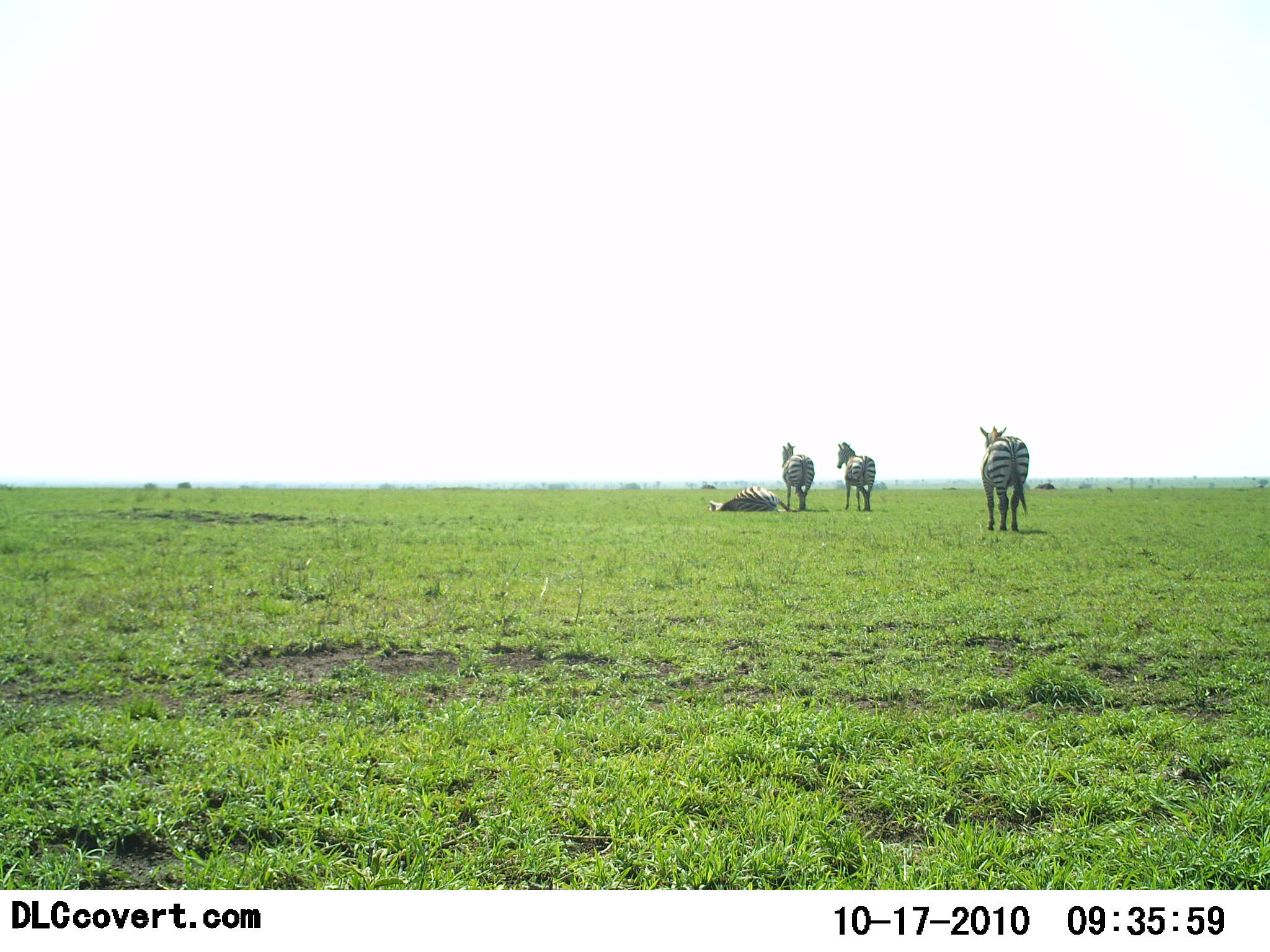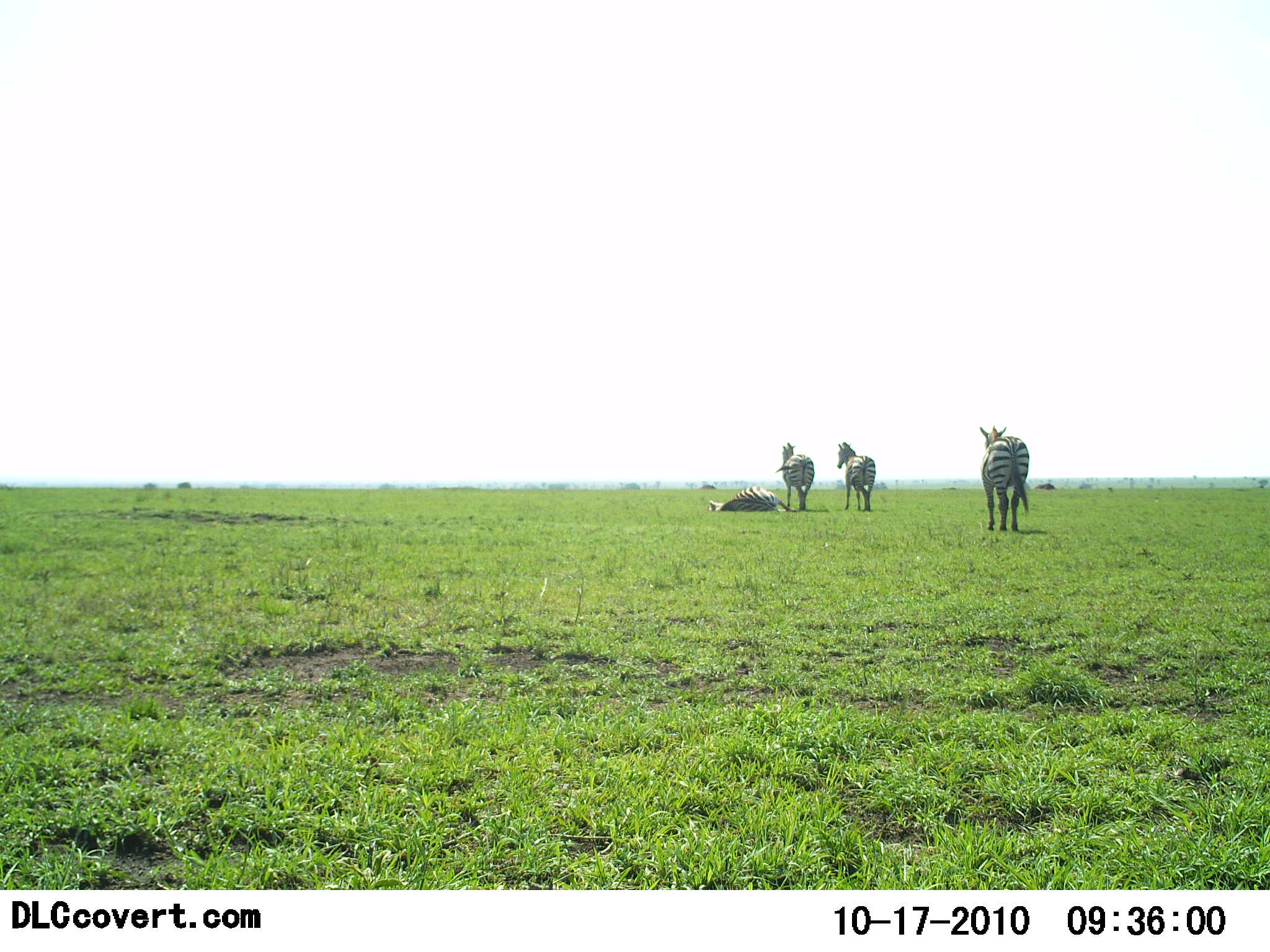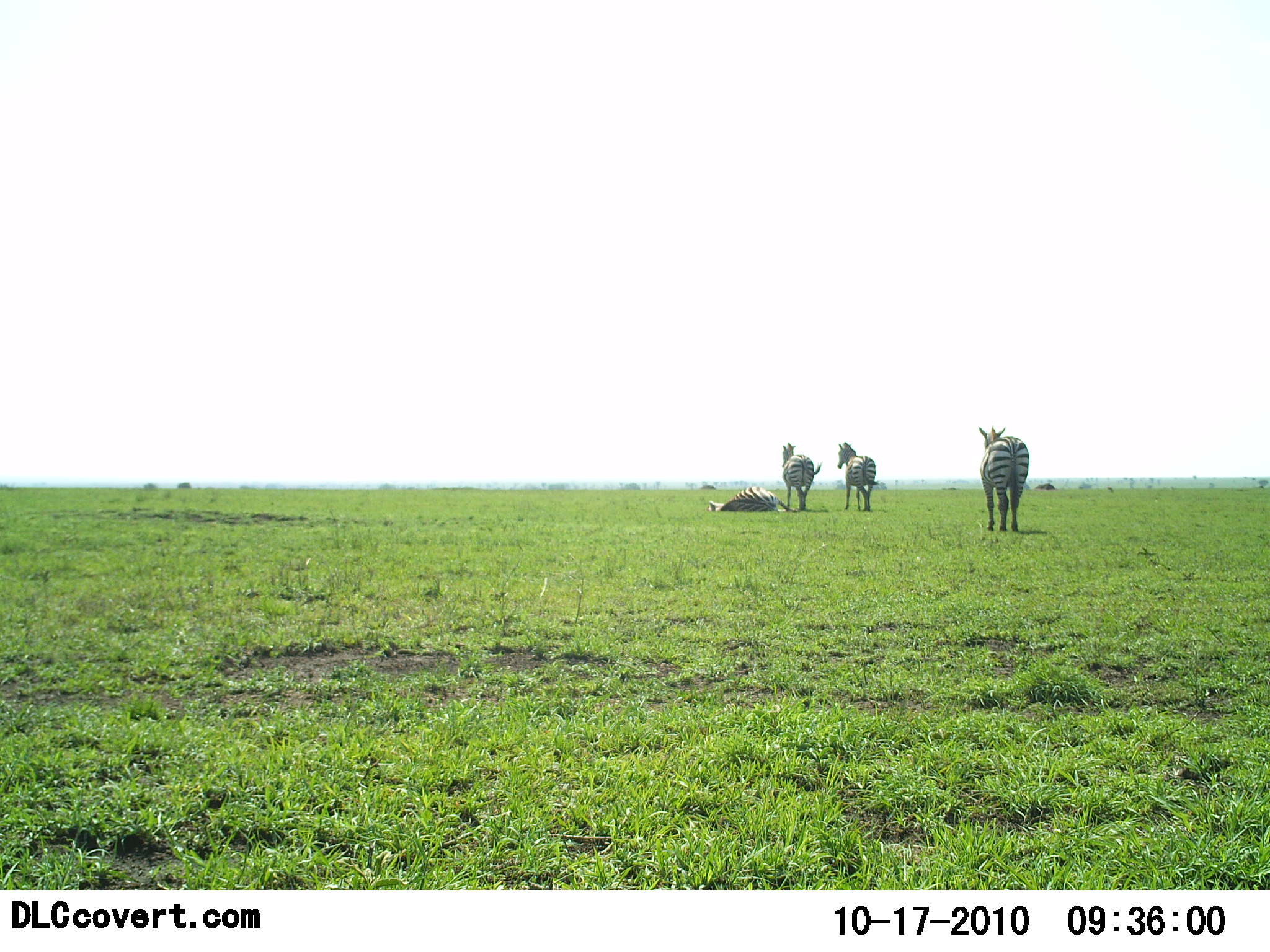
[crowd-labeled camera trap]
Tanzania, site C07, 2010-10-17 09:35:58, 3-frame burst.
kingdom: Animalia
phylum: Chordata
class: Mammalia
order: Perissodactyla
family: Equidae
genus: Equus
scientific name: Equus quagga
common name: plains zebra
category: zebra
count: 4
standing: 71%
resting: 93%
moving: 29%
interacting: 0%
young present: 0%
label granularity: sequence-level